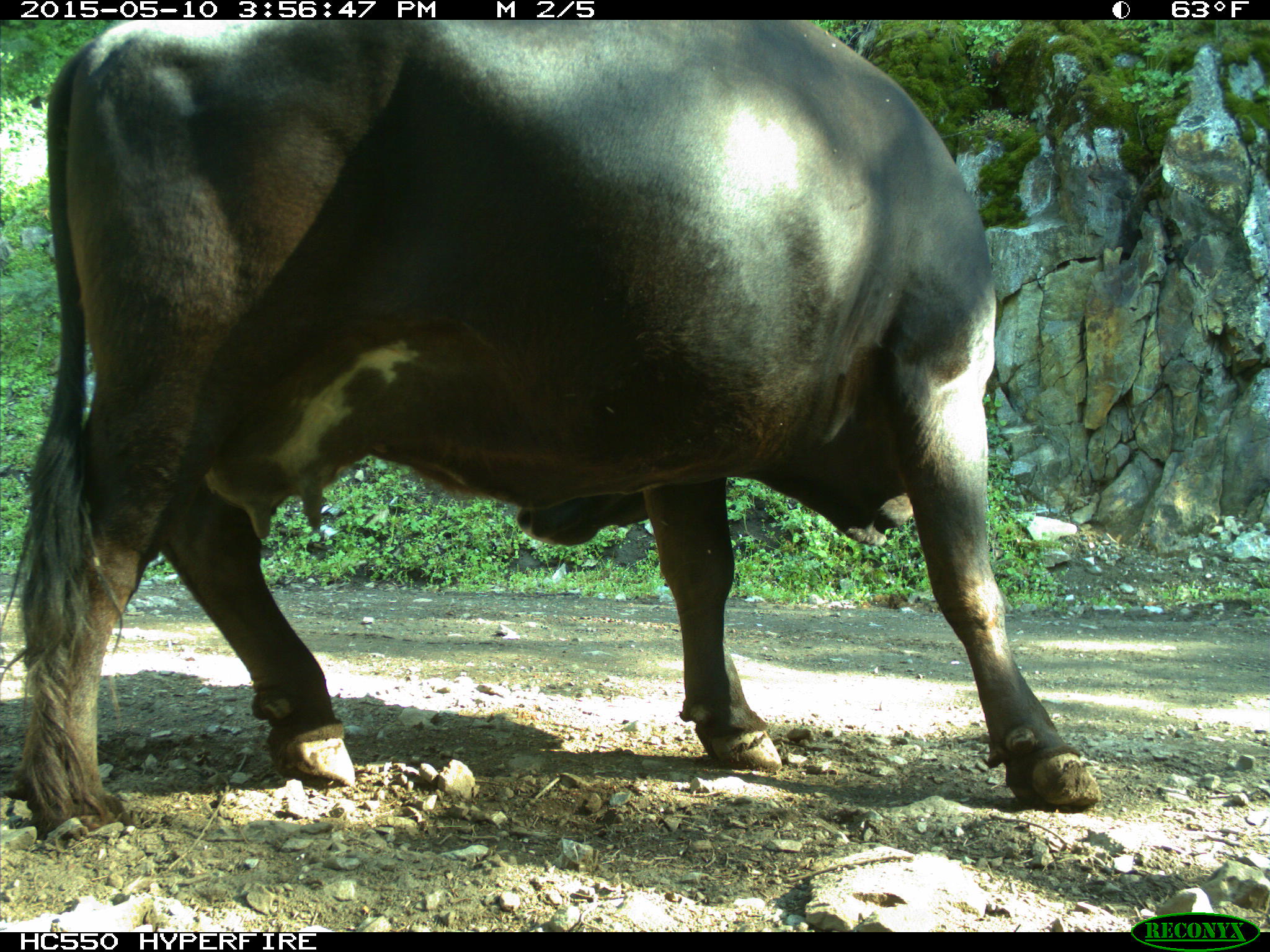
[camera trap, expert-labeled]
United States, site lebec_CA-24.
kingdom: Animalia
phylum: Chordata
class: Mammalia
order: Artiodactyla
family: Bovidae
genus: Bos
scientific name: Bos taurus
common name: domestic cow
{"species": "Bos taurus (domestic cow)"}